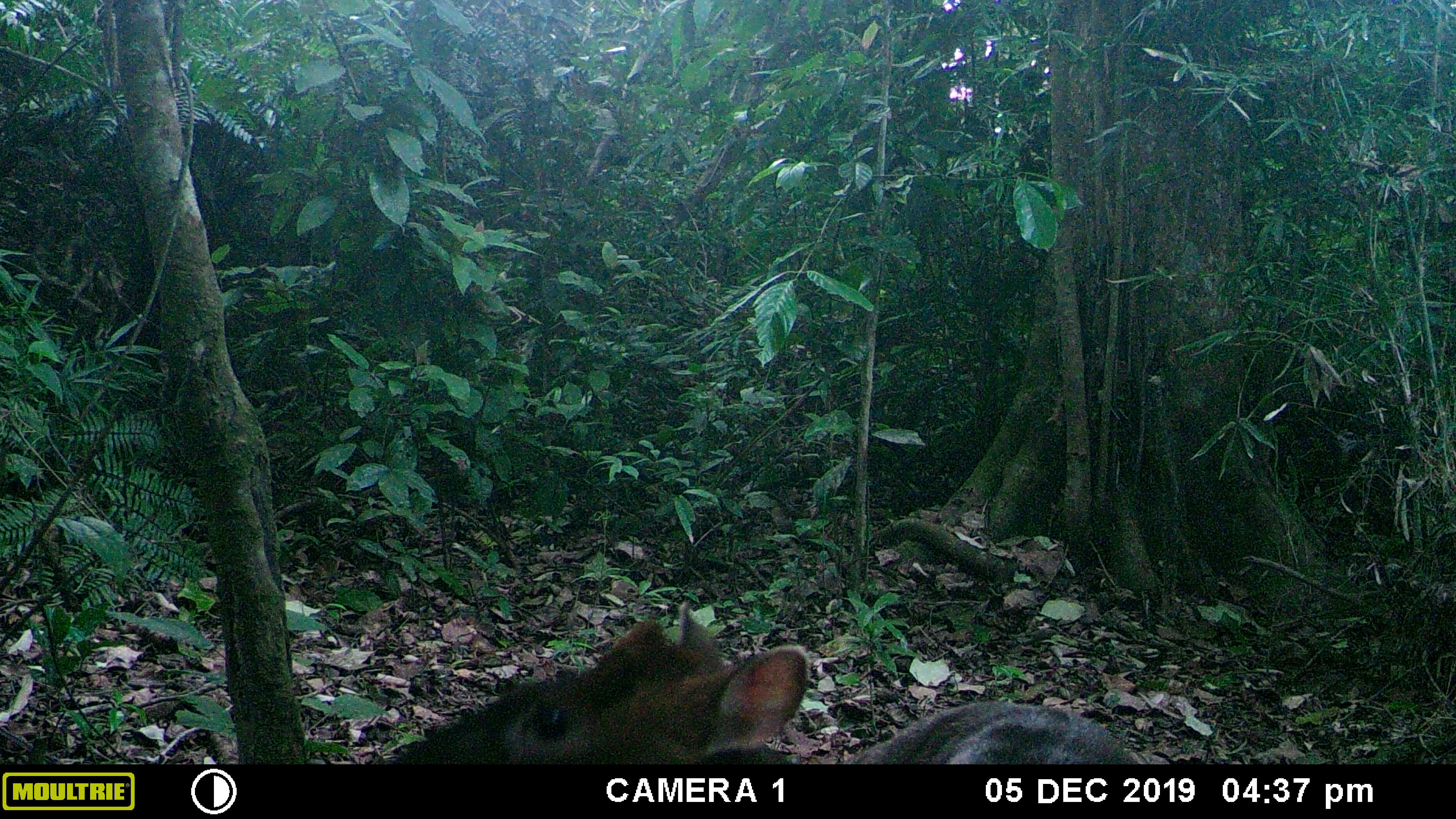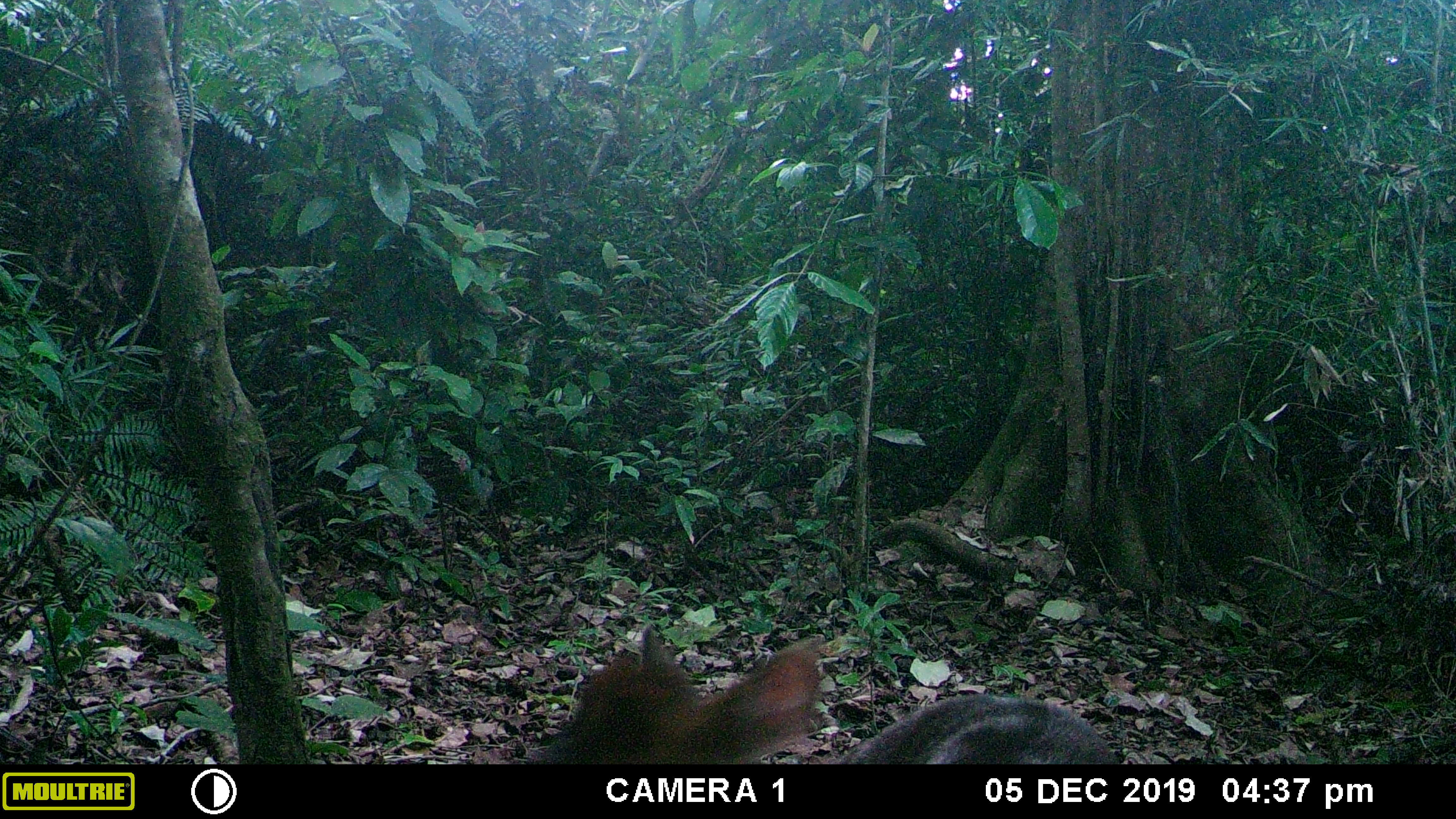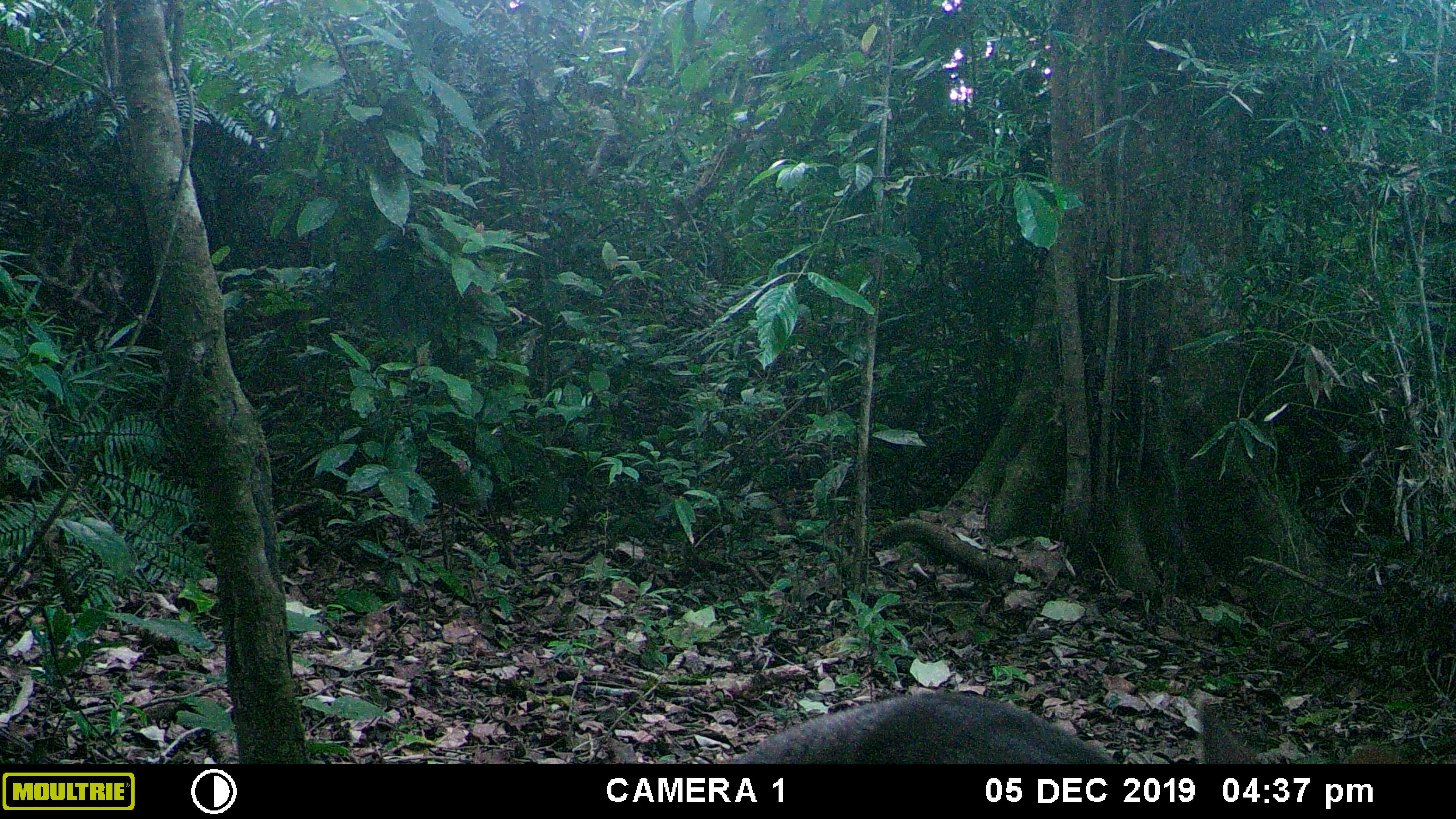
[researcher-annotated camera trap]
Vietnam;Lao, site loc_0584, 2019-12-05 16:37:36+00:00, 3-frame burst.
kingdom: Animalia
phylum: Chordata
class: Mammalia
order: Artiodactyla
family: Cervidae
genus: Muntiacus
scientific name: Muntiacus rooseveltorum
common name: roosevelt's muntjac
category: roosevelts muntjac group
Roosevelts muntjac group (roosevelt's muntjac) (Muntiacus rooseveltorum). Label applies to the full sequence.